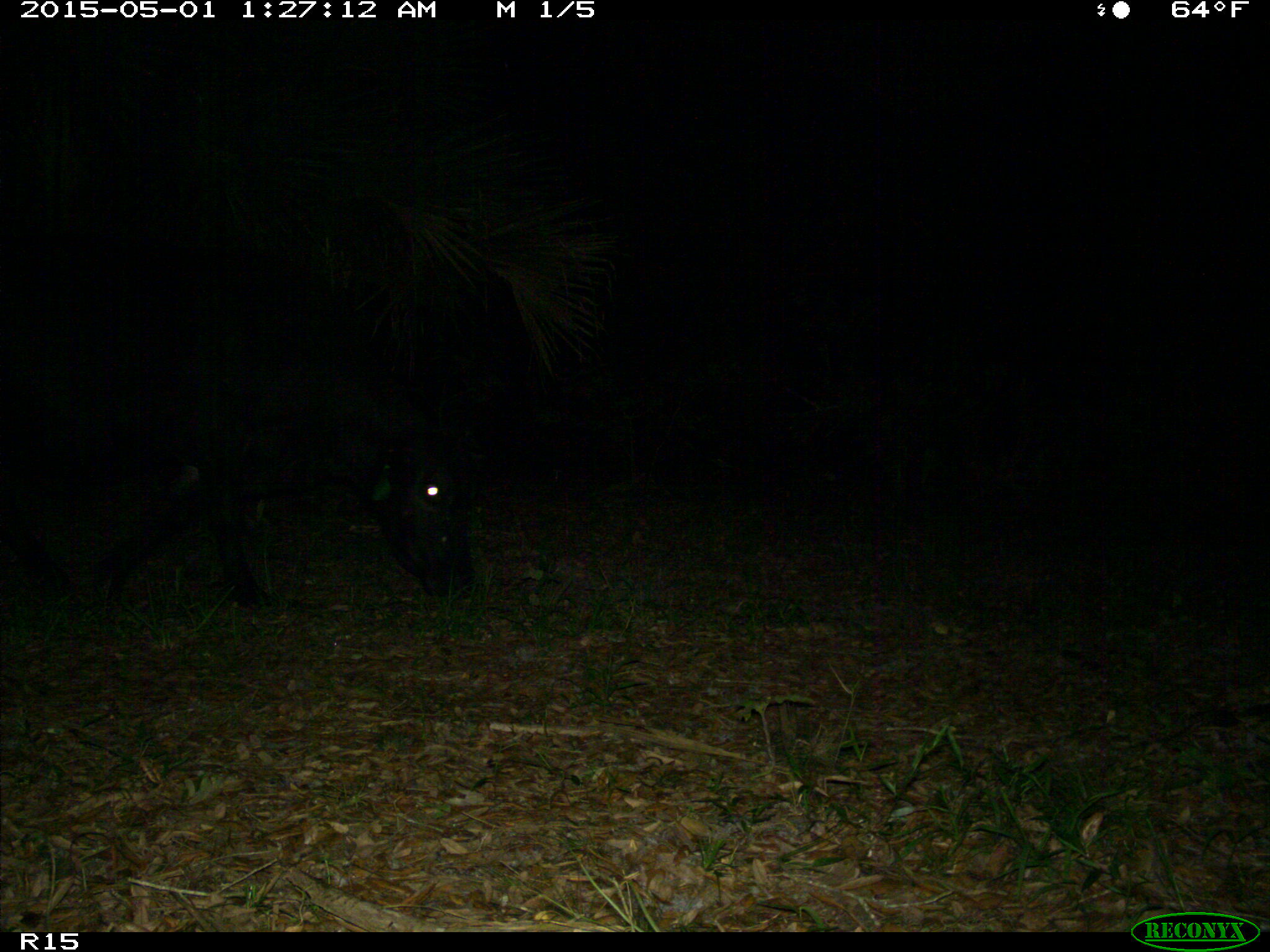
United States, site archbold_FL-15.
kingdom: Animalia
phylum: Chordata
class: Mammalia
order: Artiodactyla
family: Bovidae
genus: Bos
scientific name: Bos taurus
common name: domestic cow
Bos taurus (domestic cow).